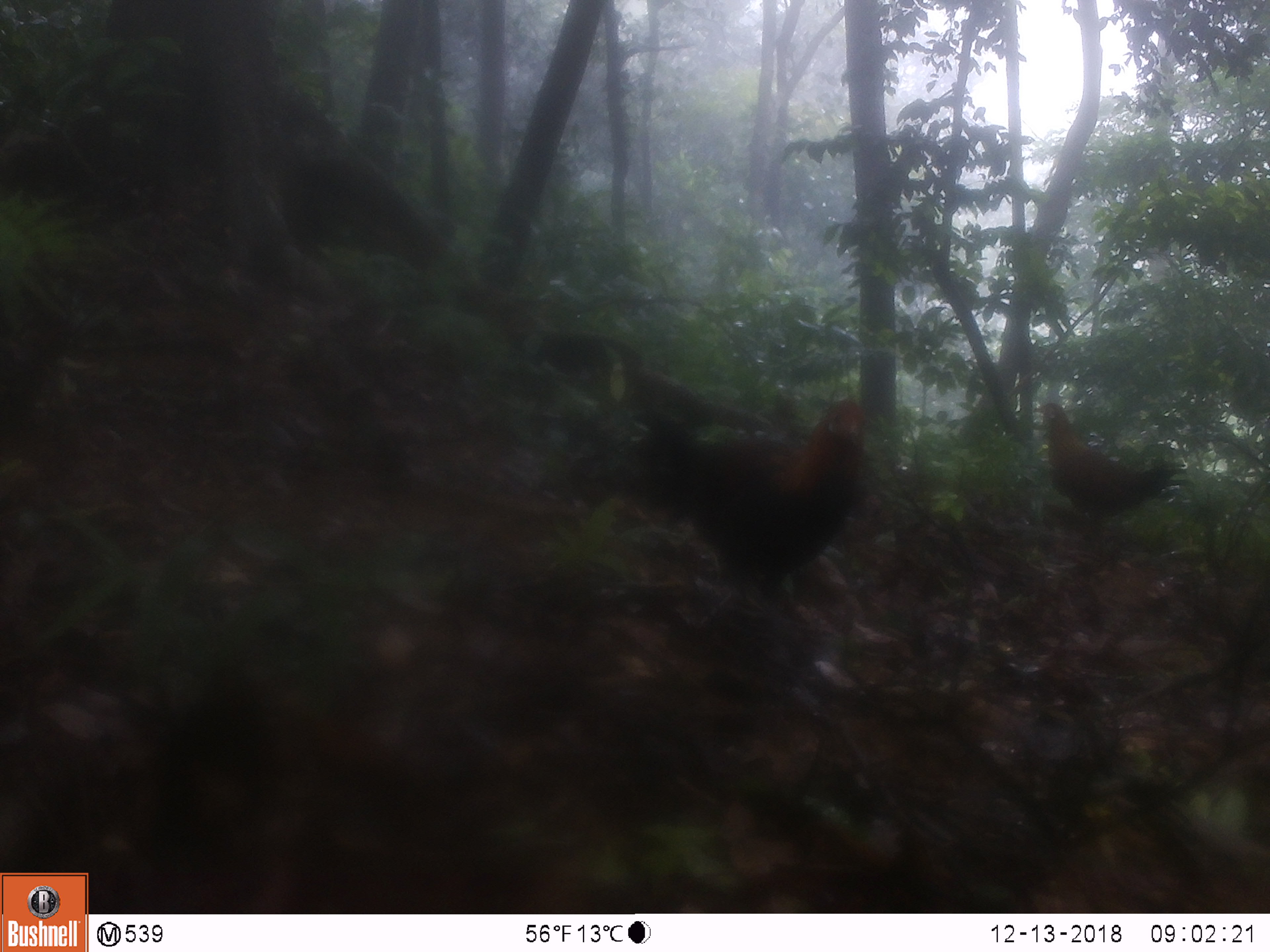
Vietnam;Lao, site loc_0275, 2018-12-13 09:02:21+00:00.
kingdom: Animalia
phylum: Chordata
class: Aves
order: Galliformes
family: Phasianidae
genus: Gallus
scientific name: Gallus gallus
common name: red junglefowl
Red junglefowl (Gallus gallus). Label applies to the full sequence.